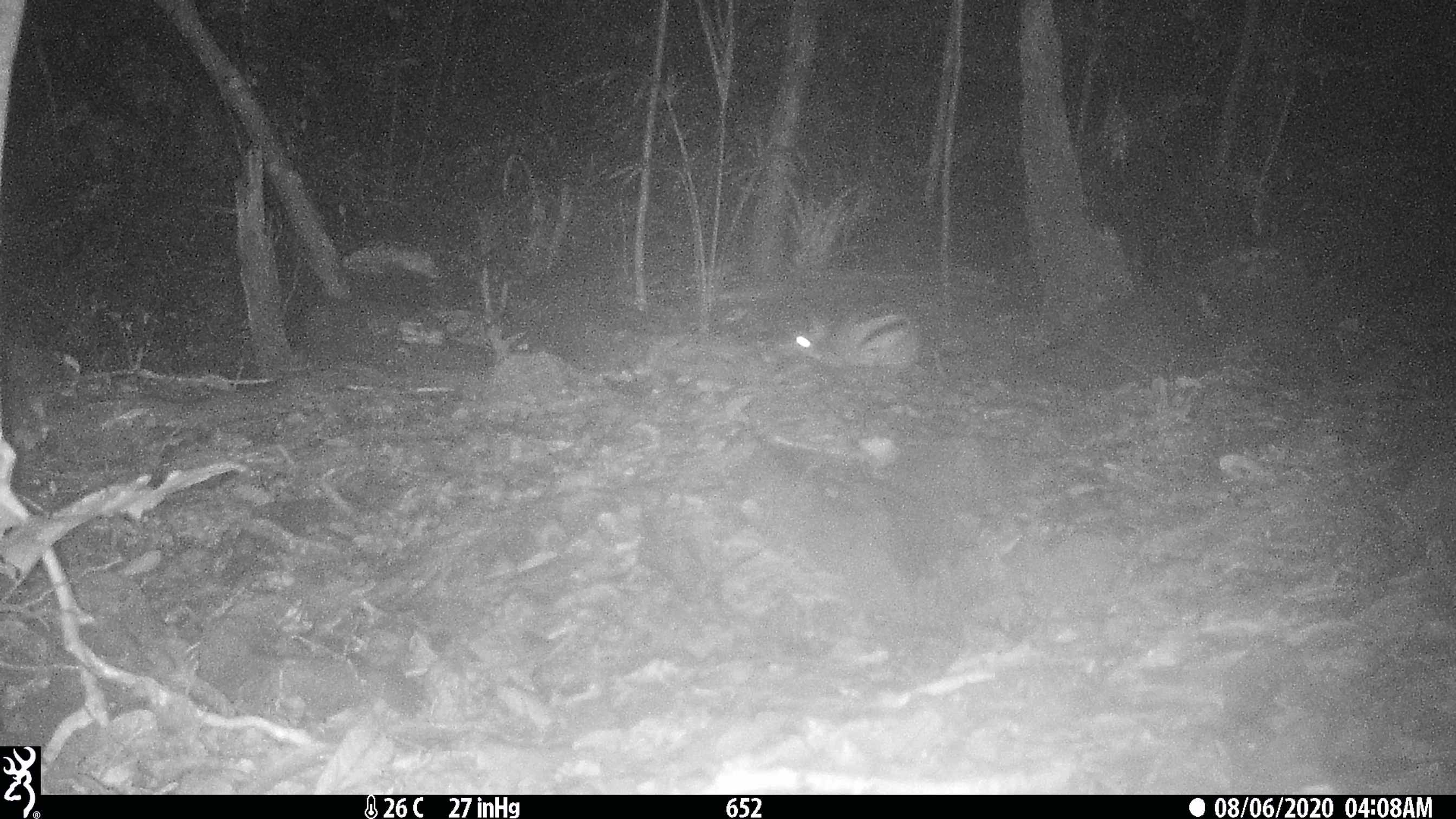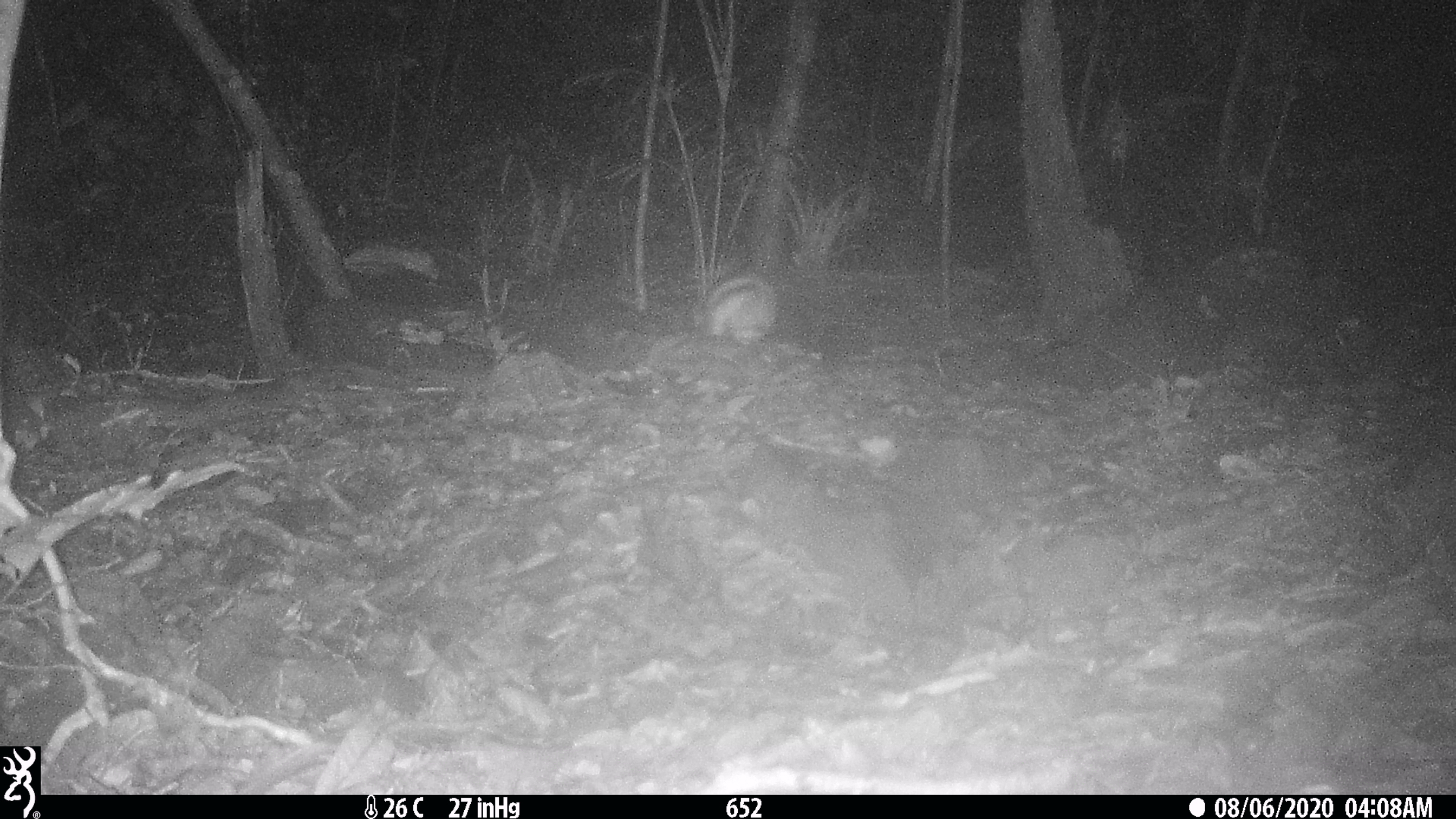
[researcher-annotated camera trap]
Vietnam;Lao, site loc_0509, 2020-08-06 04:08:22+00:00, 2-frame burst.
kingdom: Animalia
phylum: Chordata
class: Mammalia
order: Lagomorpha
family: Leporidae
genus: Nesolagus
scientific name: Nesolagus timminsi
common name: annamite striped rabbit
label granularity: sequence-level